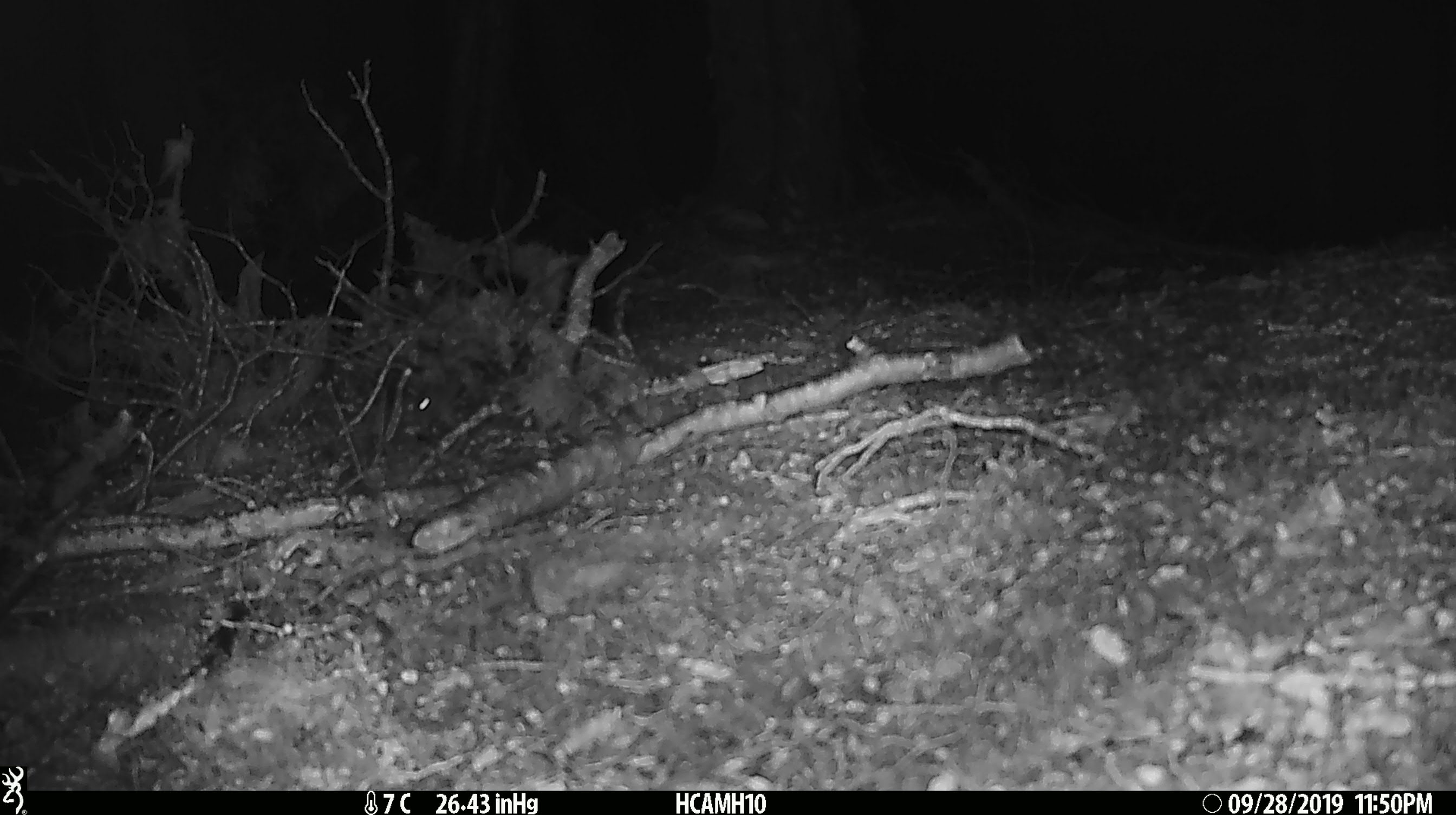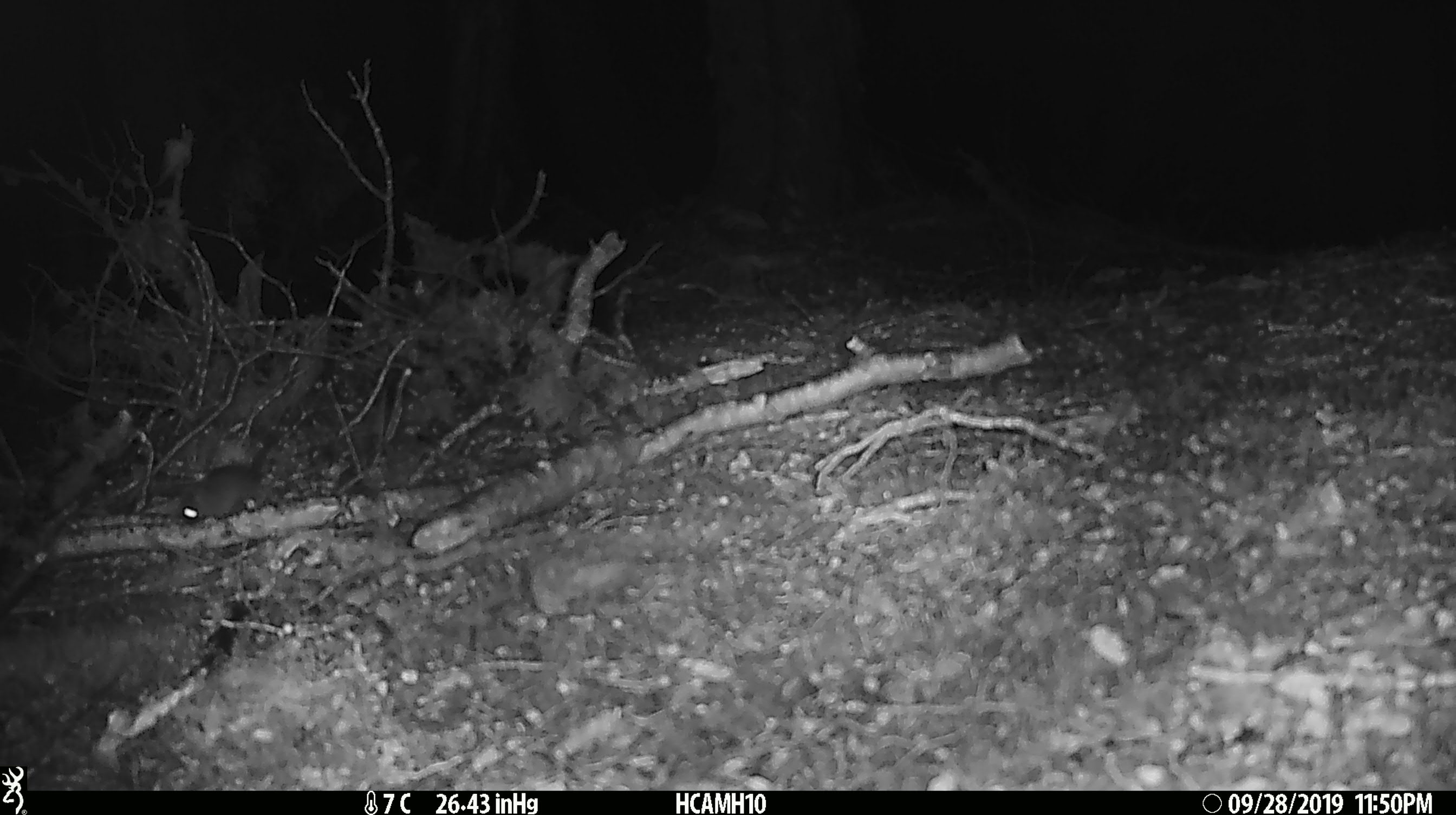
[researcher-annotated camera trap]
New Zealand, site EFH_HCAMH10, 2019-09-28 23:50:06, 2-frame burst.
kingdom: Animalia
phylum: Chordata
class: Mammalia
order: Rodentia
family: Muridae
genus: Mus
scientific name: Mus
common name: mouse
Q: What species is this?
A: Mouse (Mus).